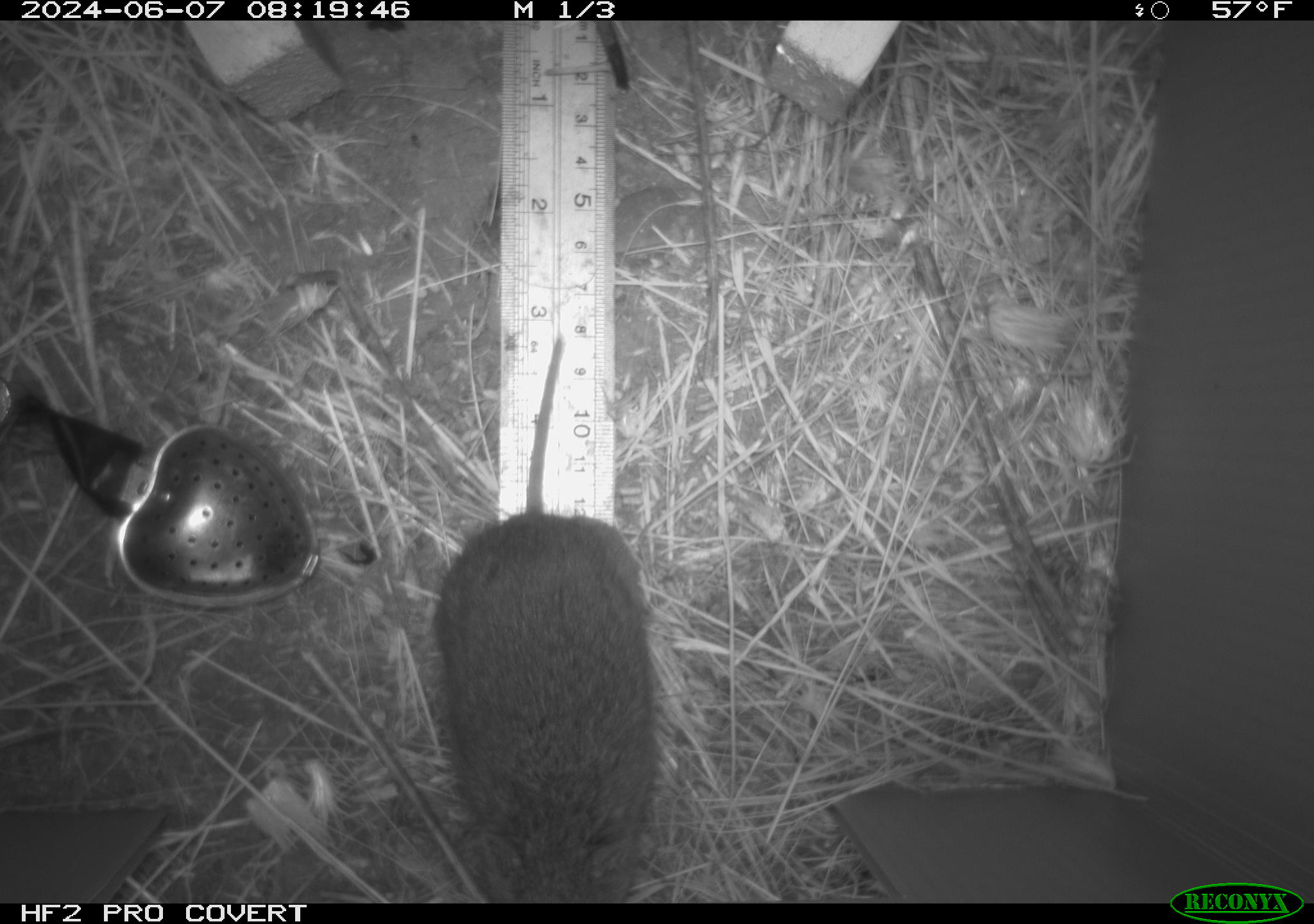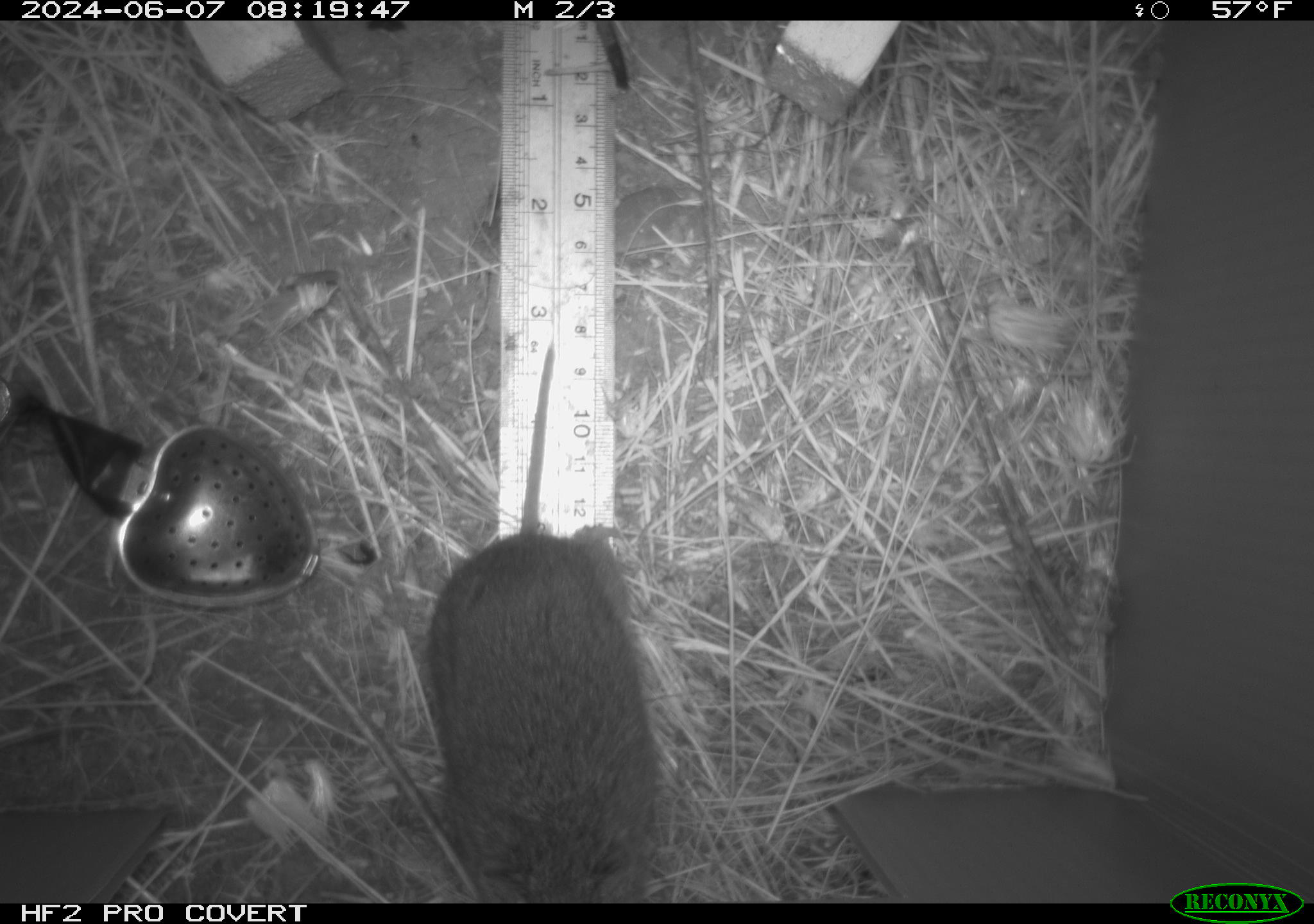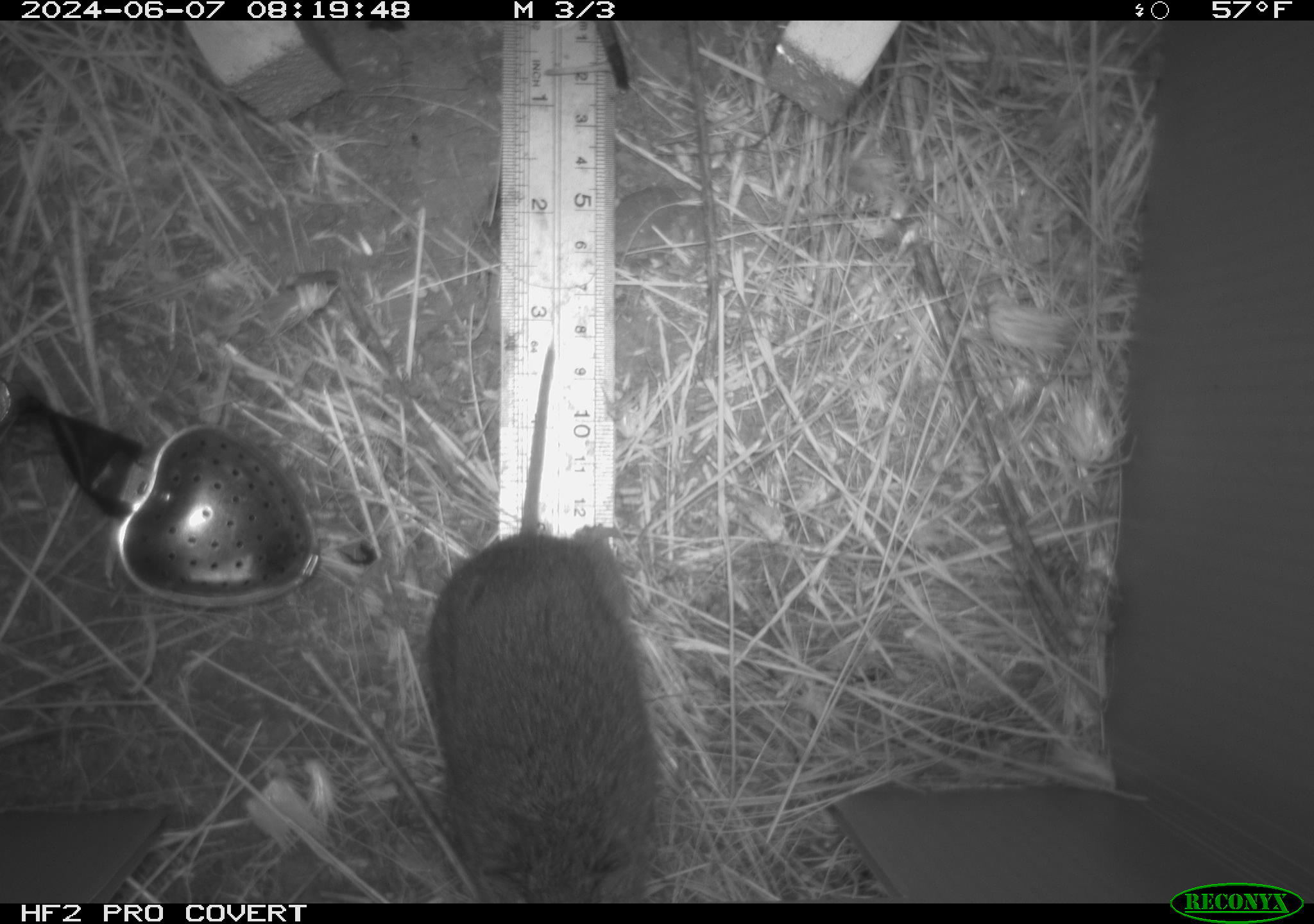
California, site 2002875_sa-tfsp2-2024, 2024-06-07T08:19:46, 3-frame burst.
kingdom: Animalia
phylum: Chordata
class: Mammalia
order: Rodentia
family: Cricetidae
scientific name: Arvicolinae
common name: voles, lemmings, and muskrats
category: arvicolinae subfamily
Arvicolinae subfamily (voles, lemmings, and muskrats) (Arvicolinae).